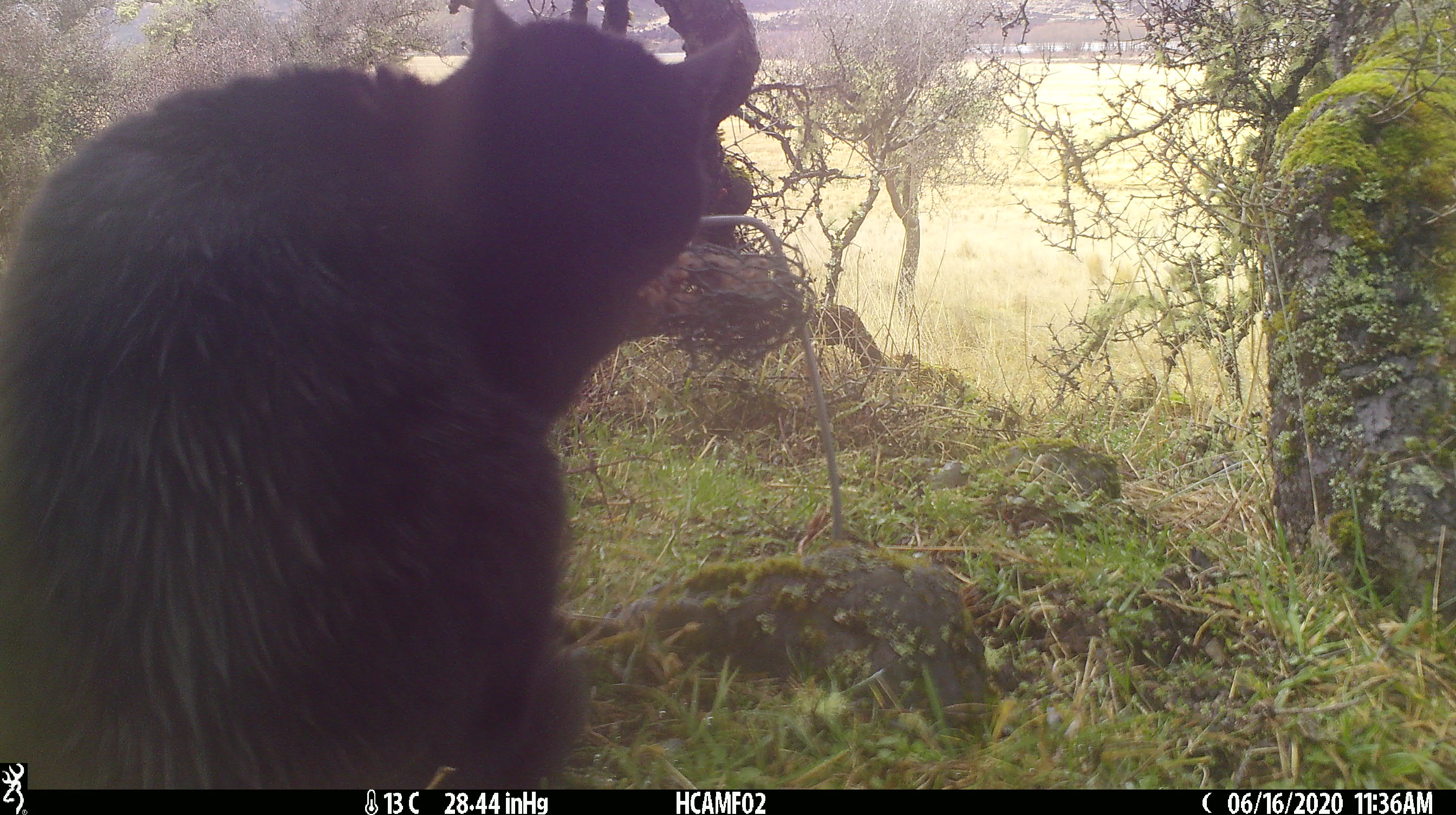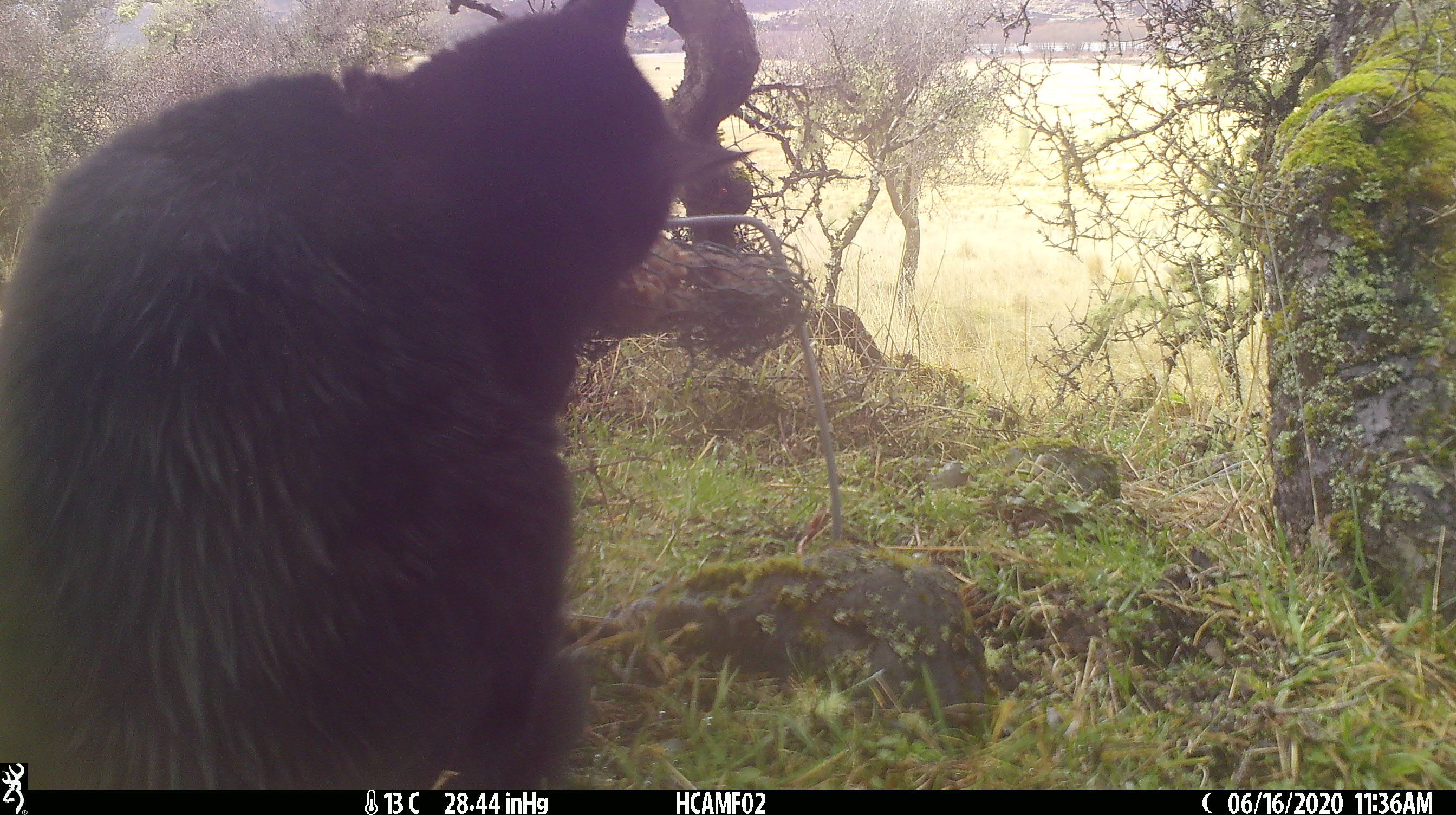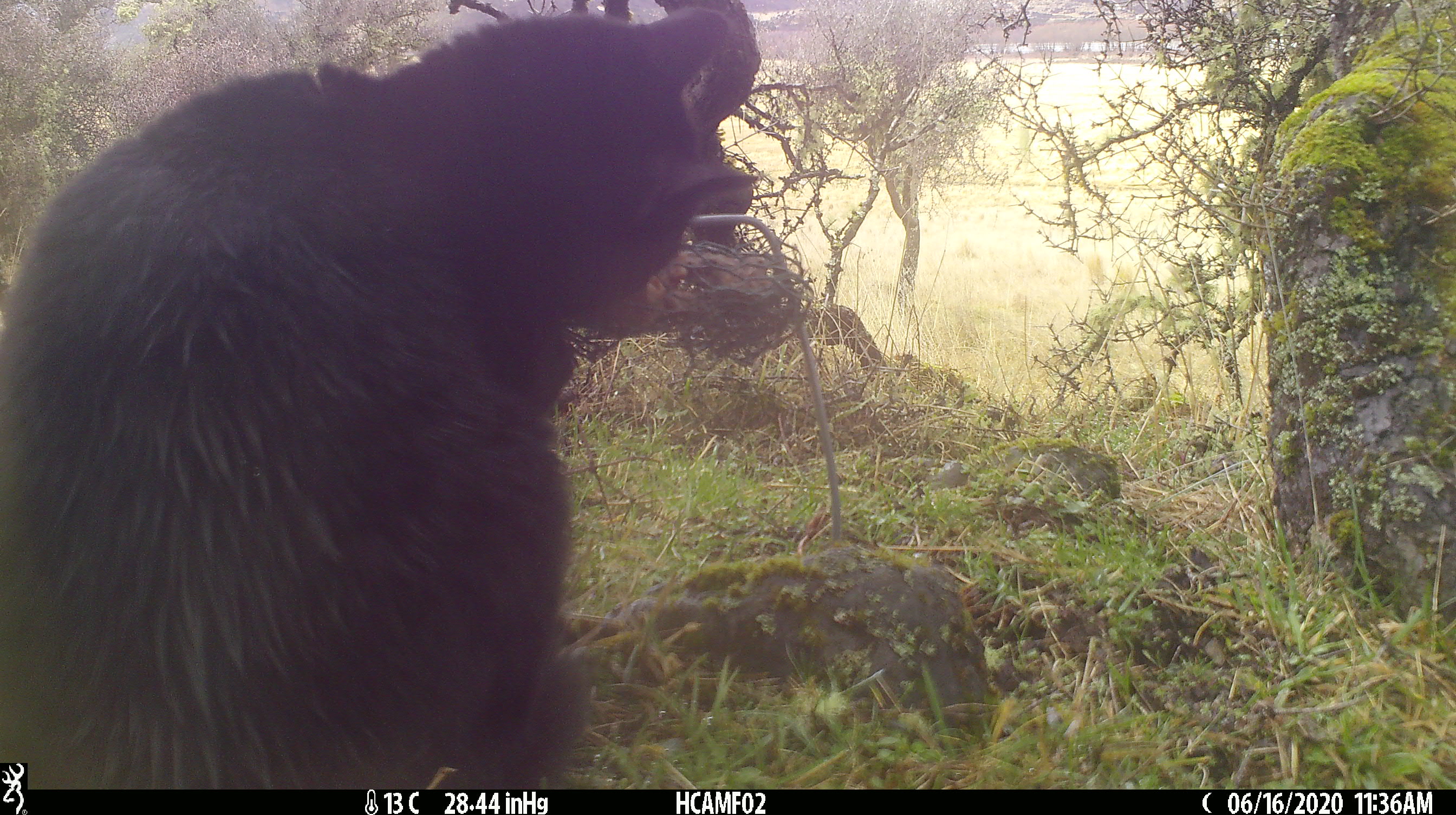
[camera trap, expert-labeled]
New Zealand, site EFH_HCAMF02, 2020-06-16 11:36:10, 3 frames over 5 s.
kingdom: Animalia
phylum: Chordata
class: Mammalia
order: Carnivora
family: Felidae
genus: Felis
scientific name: Felis catus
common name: domestic cat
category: cat